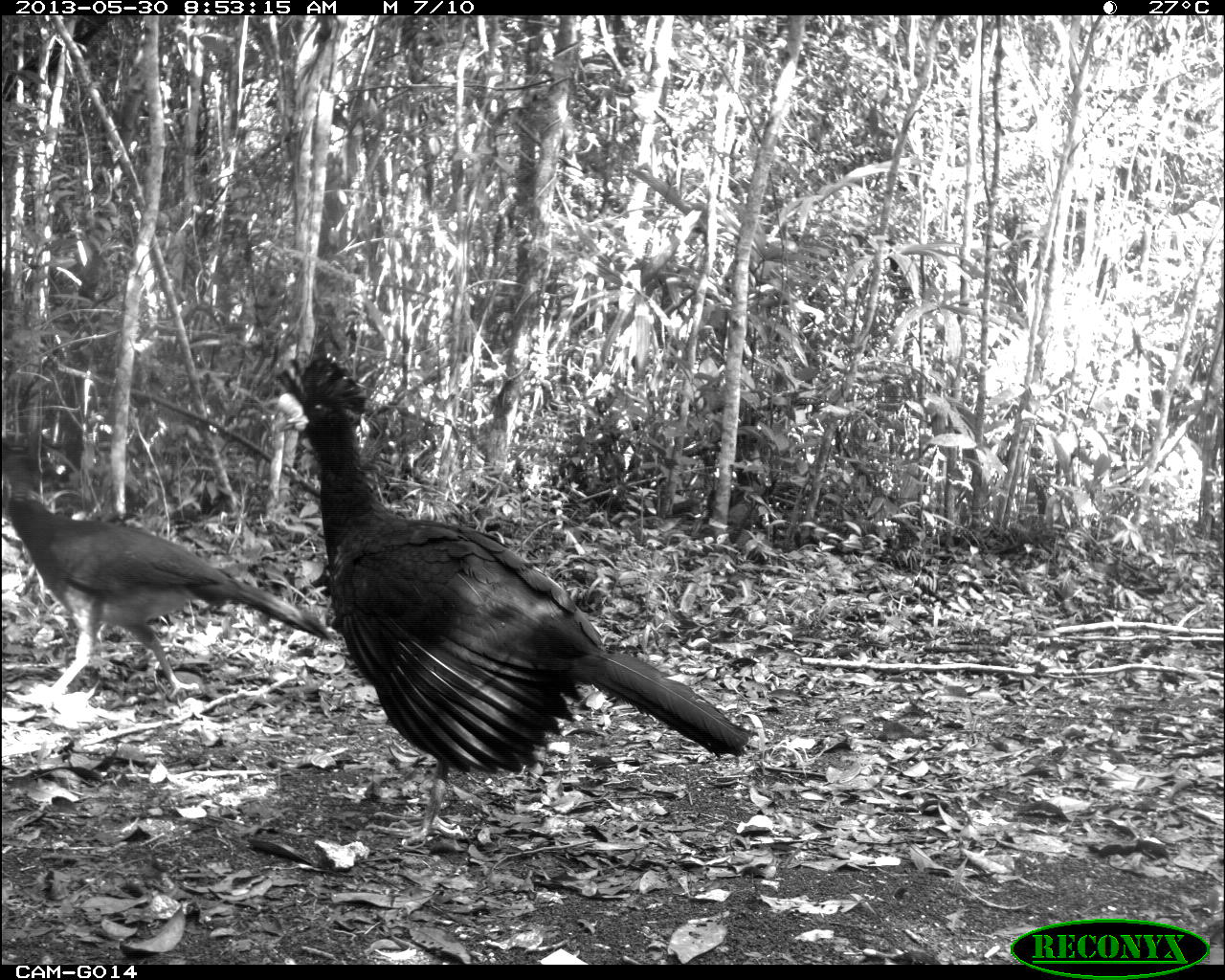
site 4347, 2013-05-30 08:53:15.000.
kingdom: Animalia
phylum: Chordata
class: Aves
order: Galliformes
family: Cracidae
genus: Crax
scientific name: Crax rubra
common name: great curassow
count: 1